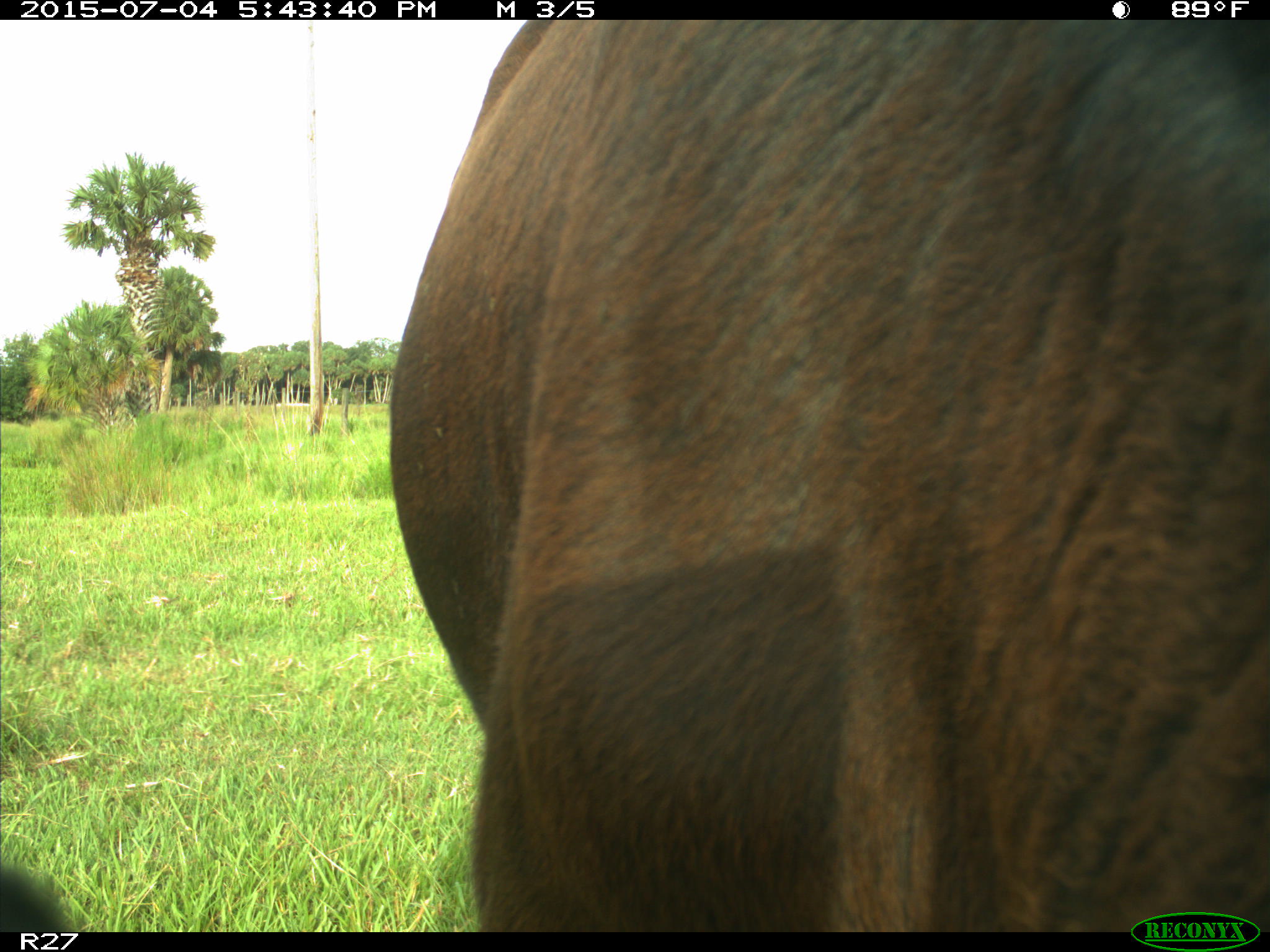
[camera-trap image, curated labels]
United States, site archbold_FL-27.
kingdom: Animalia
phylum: Chordata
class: Mammalia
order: Artiodactyla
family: Bovidae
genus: Bos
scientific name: Bos taurus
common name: domestic cow